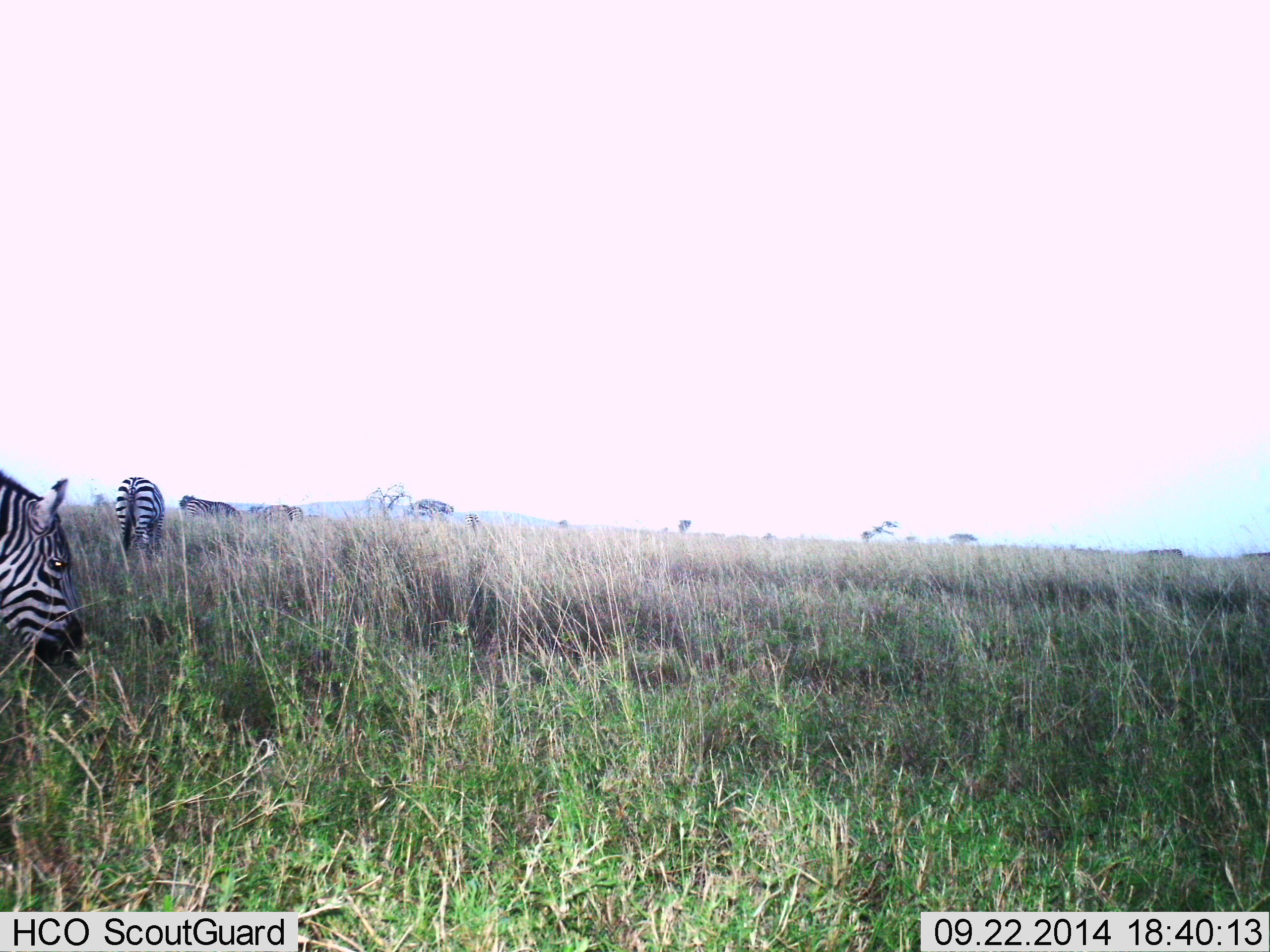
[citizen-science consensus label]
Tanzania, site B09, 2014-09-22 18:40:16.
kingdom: Animalia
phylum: Chordata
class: Mammalia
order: Perissodactyla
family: Equidae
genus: Equus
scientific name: Equus quagga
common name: plains zebra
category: zebra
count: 3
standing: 50%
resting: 0%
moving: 10%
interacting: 0%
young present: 0%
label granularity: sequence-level